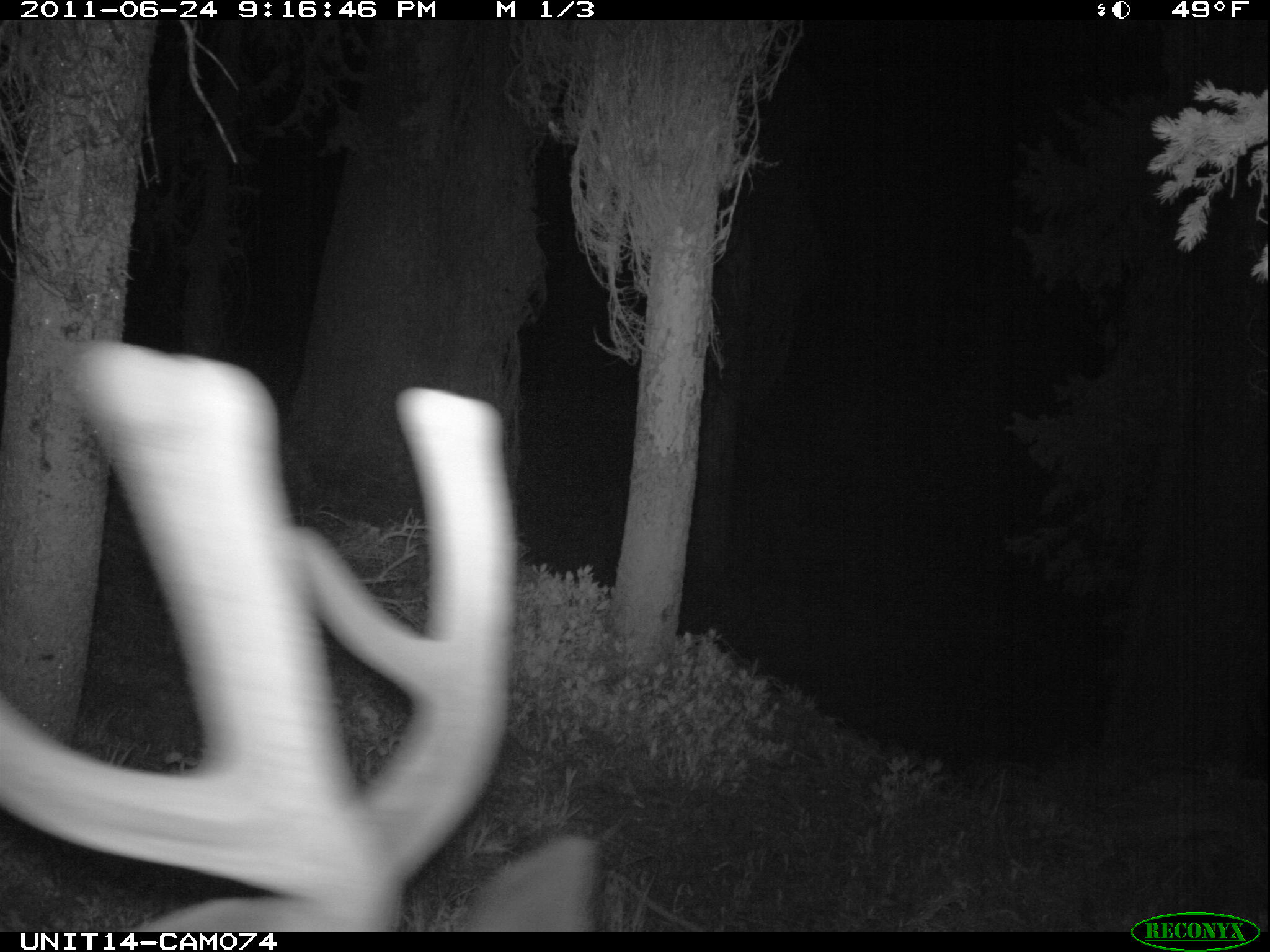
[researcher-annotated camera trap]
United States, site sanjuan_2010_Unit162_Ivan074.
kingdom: Animalia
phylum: Chordata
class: Mammalia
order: Artiodactyla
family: Cervidae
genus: Cervus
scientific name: Cervus elaphus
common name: red deer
Cervus elaphus (red deer).